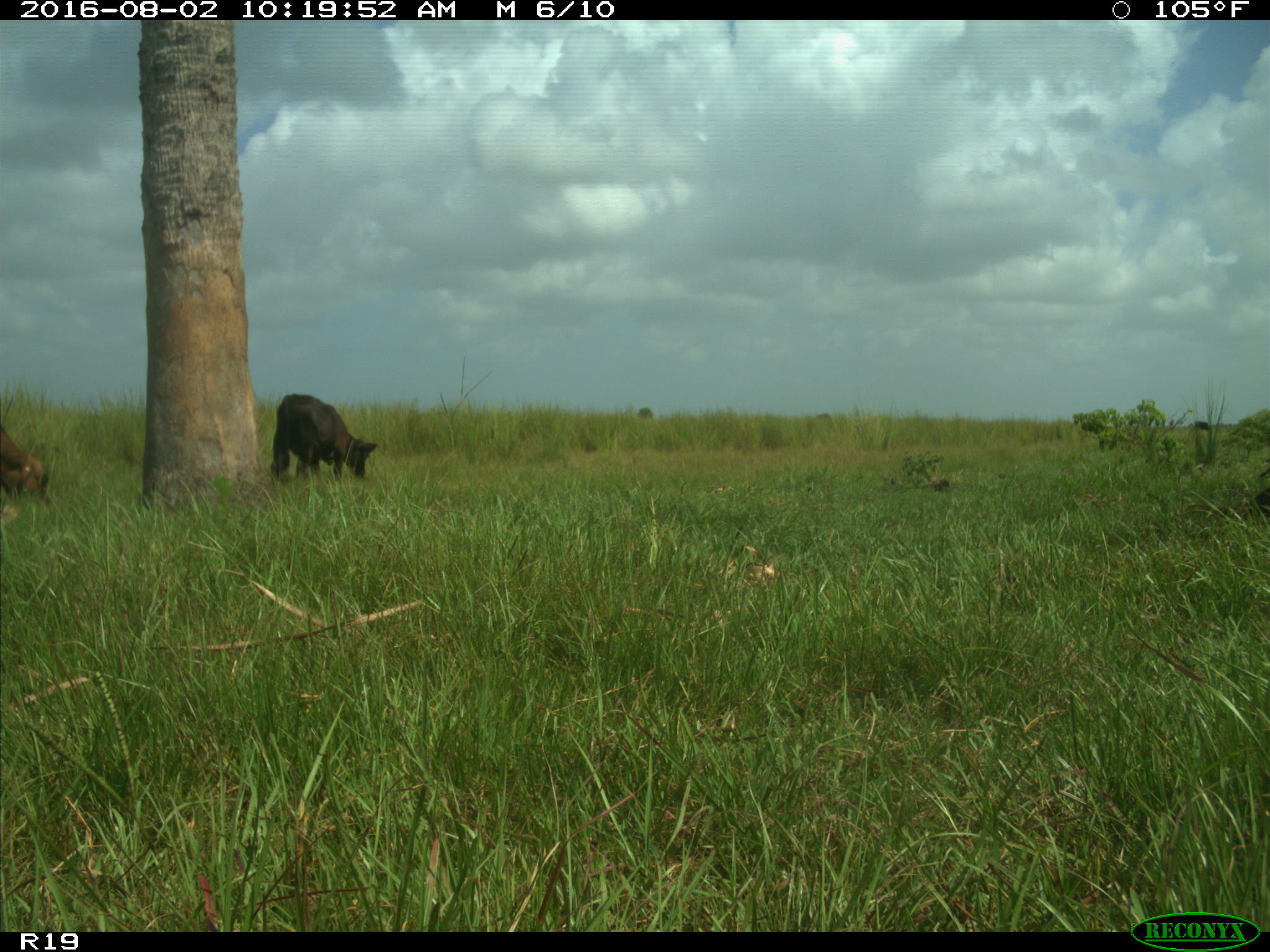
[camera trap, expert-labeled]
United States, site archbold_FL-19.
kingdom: Animalia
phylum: Chordata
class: Mammalia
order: Artiodactyla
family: Bovidae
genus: Bos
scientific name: Bos taurus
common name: domestic cow